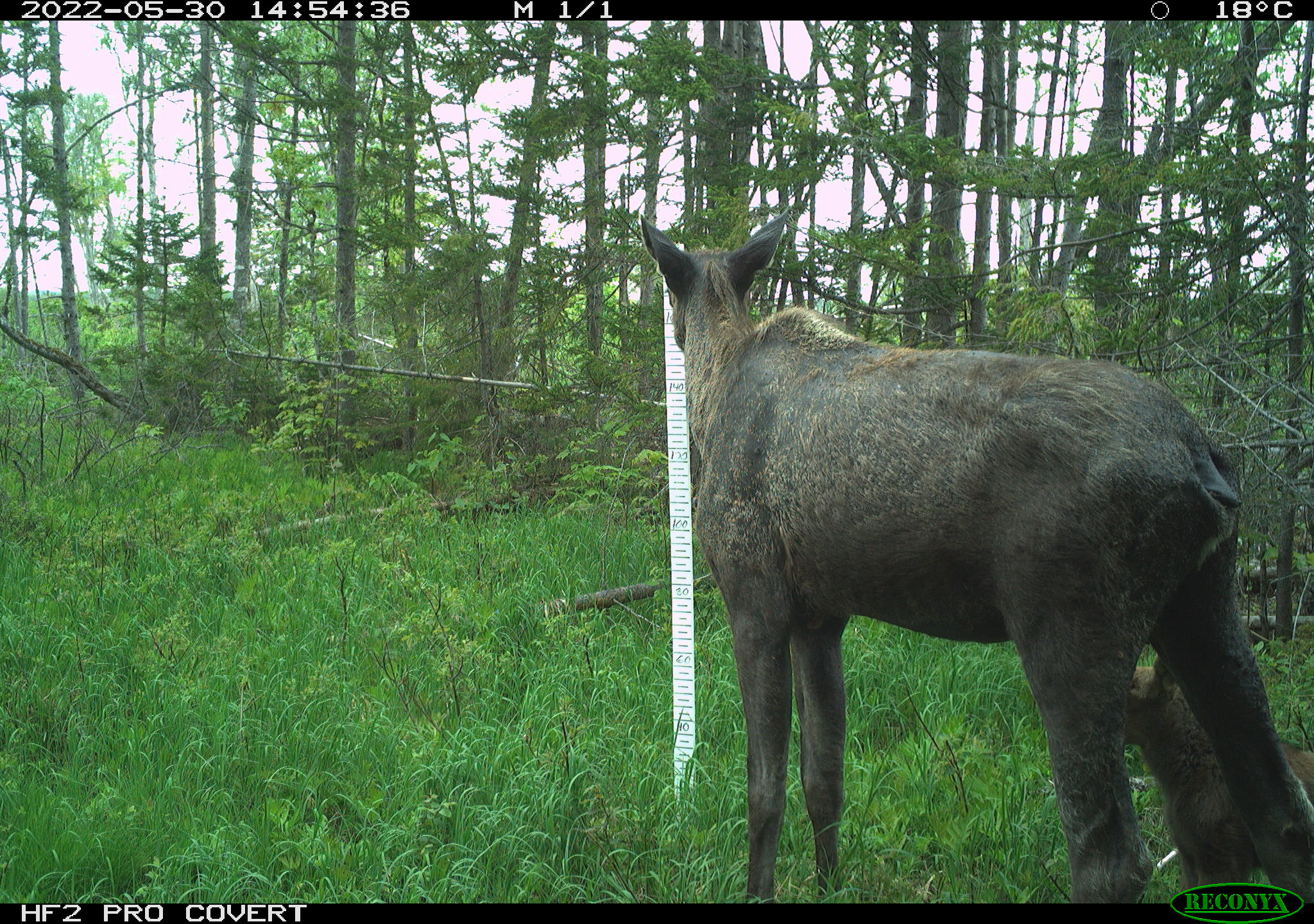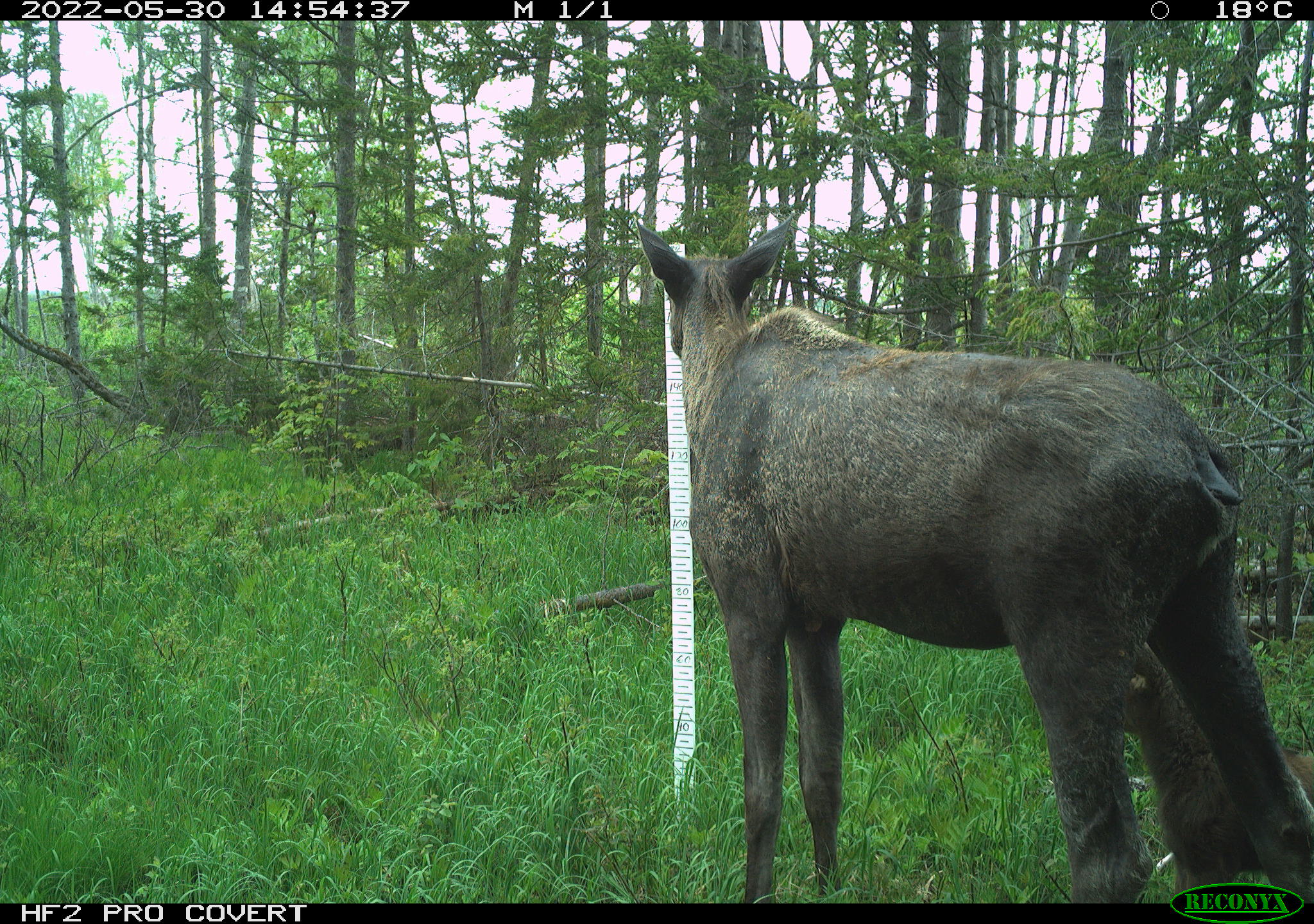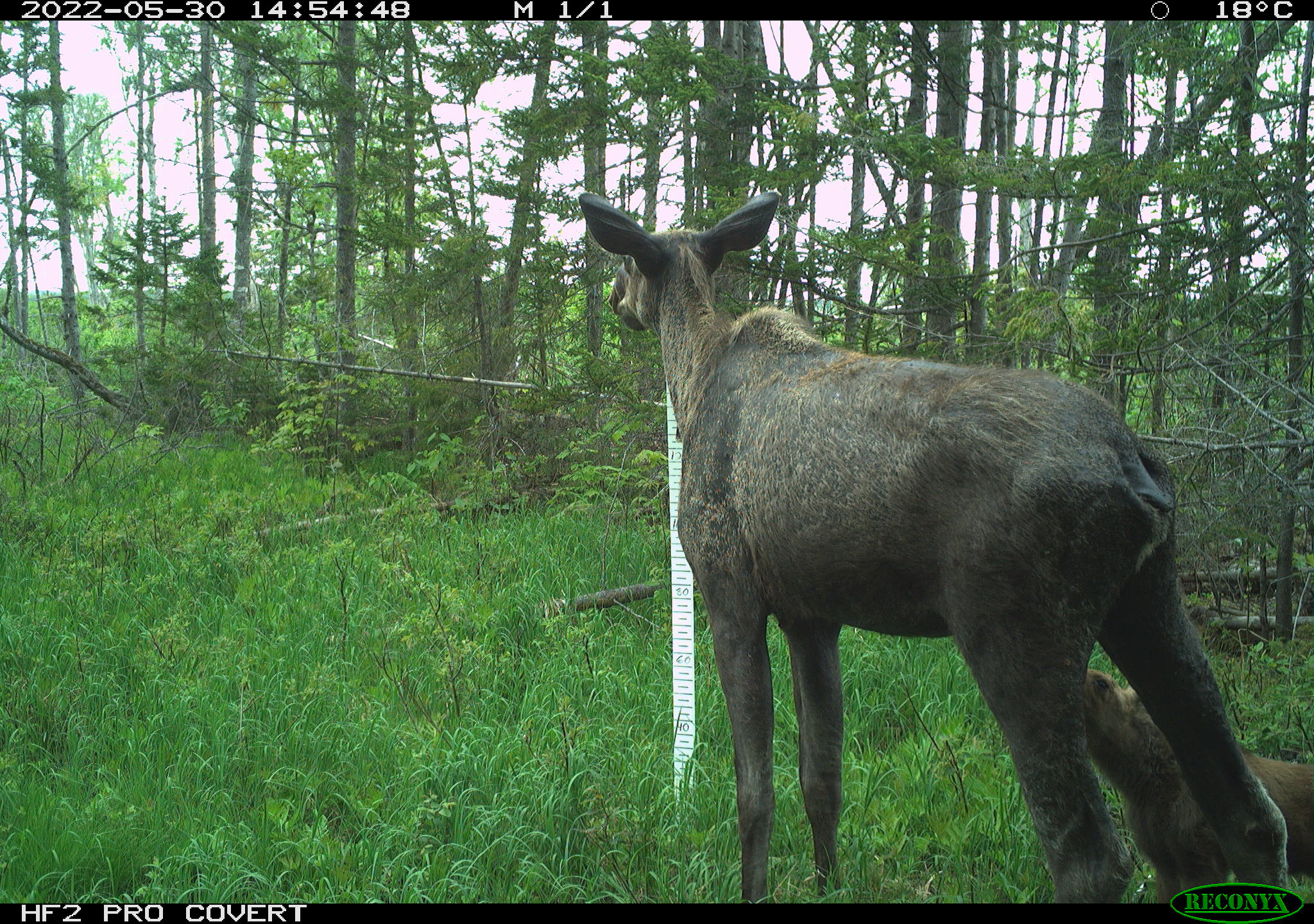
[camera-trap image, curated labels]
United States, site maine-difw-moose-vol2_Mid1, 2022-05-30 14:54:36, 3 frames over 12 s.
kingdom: Animalia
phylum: Chordata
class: Mammalia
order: Artiodactyla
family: Cervidae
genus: Alces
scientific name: Alces alces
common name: moose